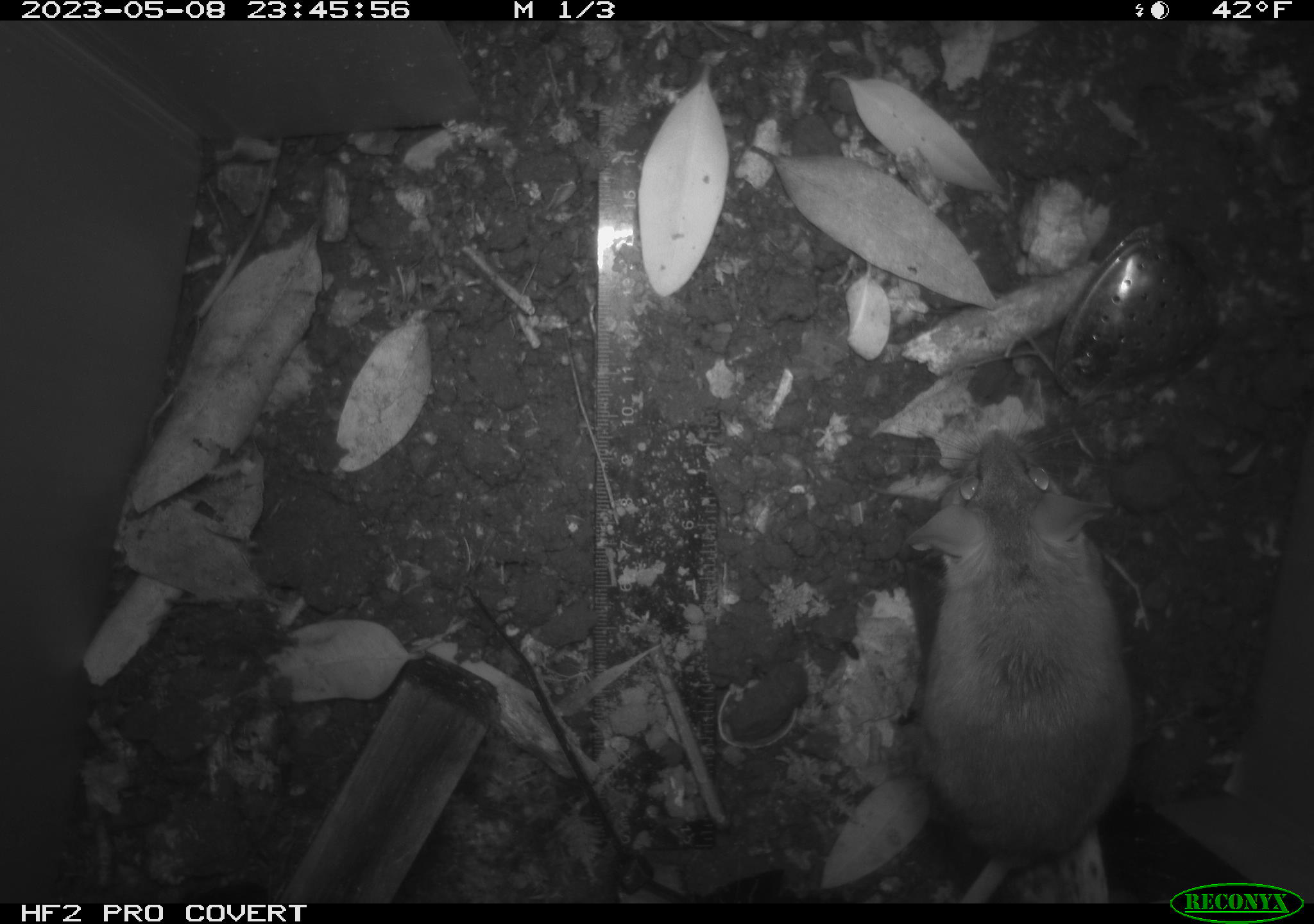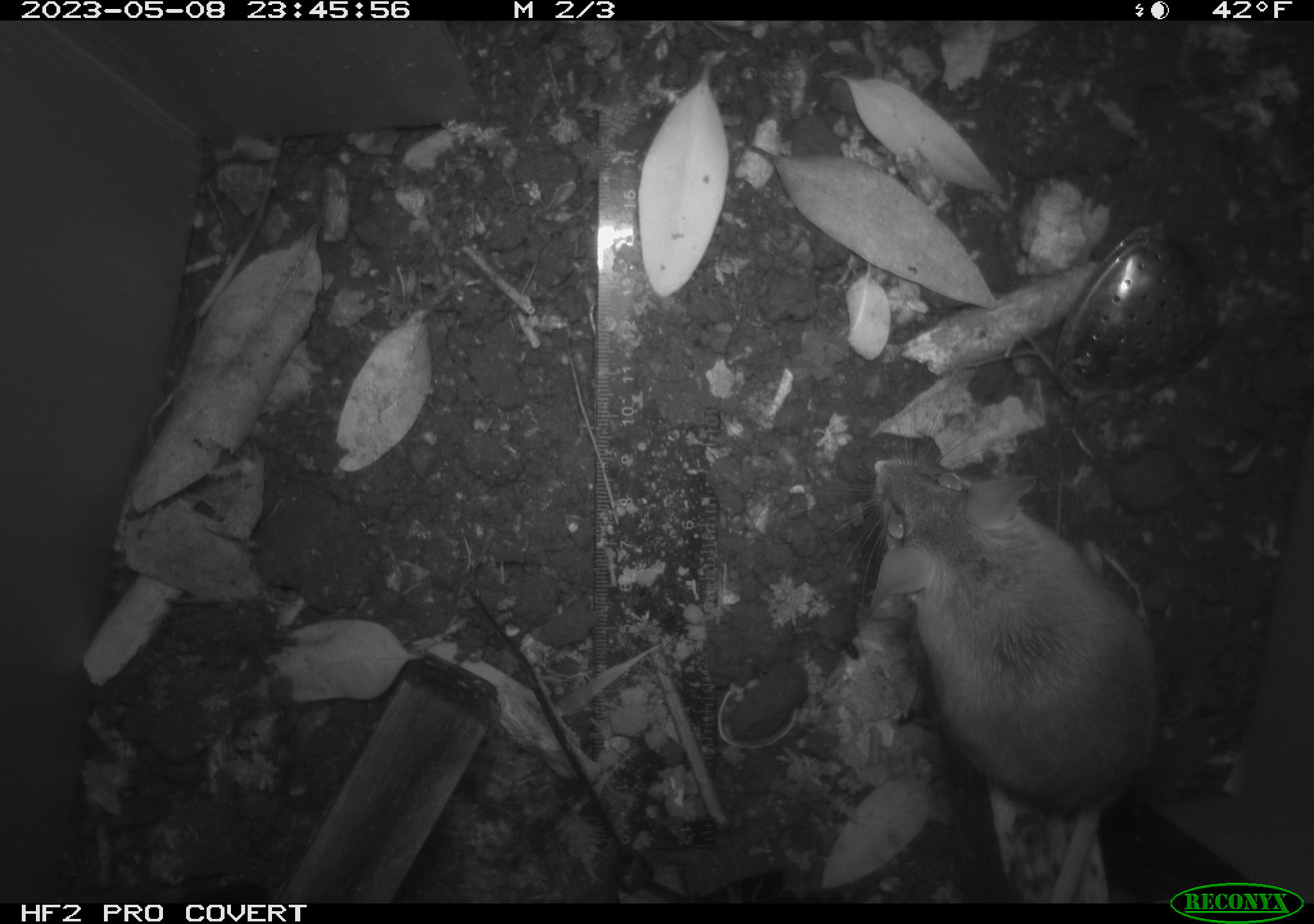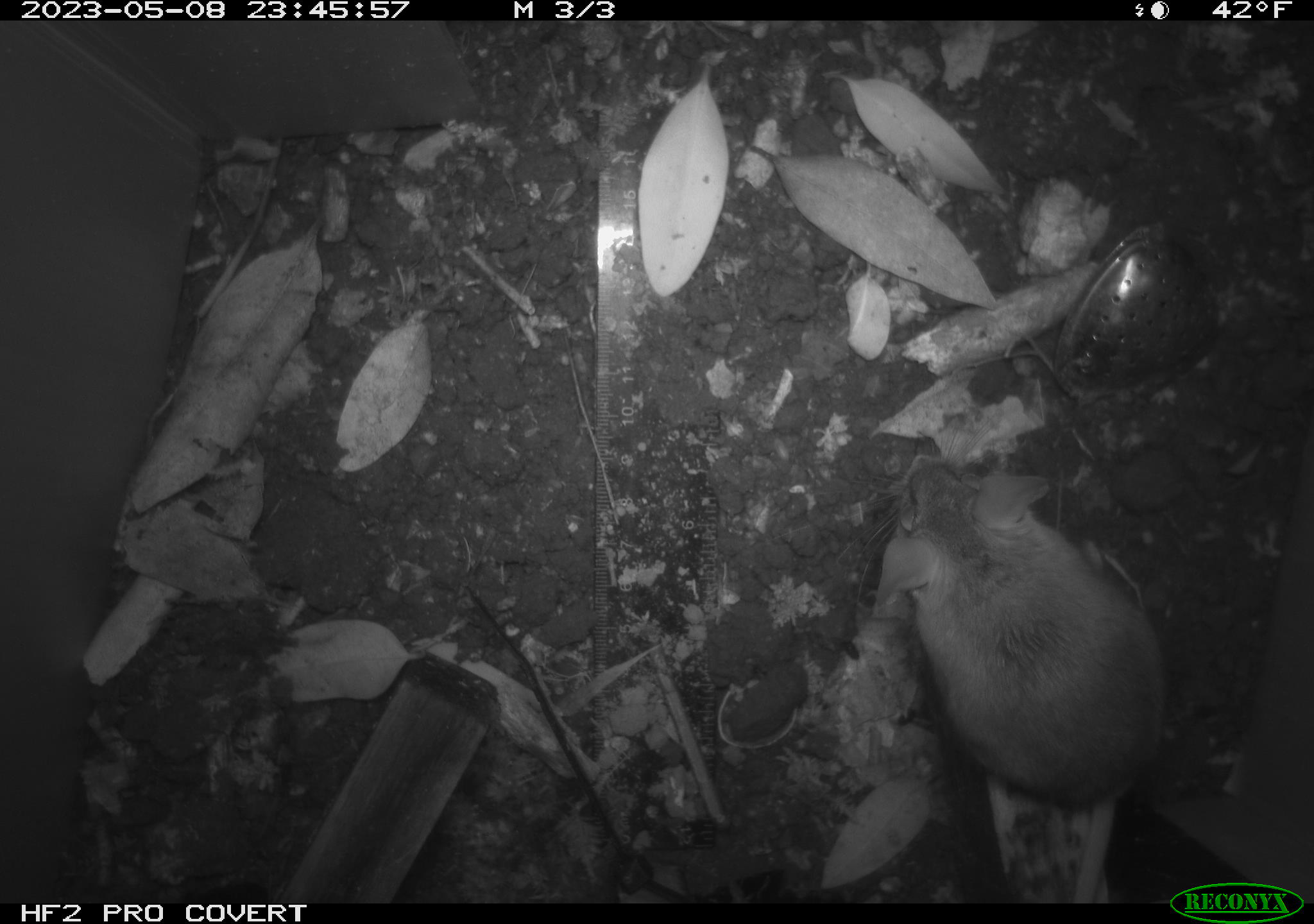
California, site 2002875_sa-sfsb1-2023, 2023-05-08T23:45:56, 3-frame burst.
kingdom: Animalia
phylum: Chordata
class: Mammalia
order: Rodentia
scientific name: Rodentia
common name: mouse species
Mouse species (Rodentia).